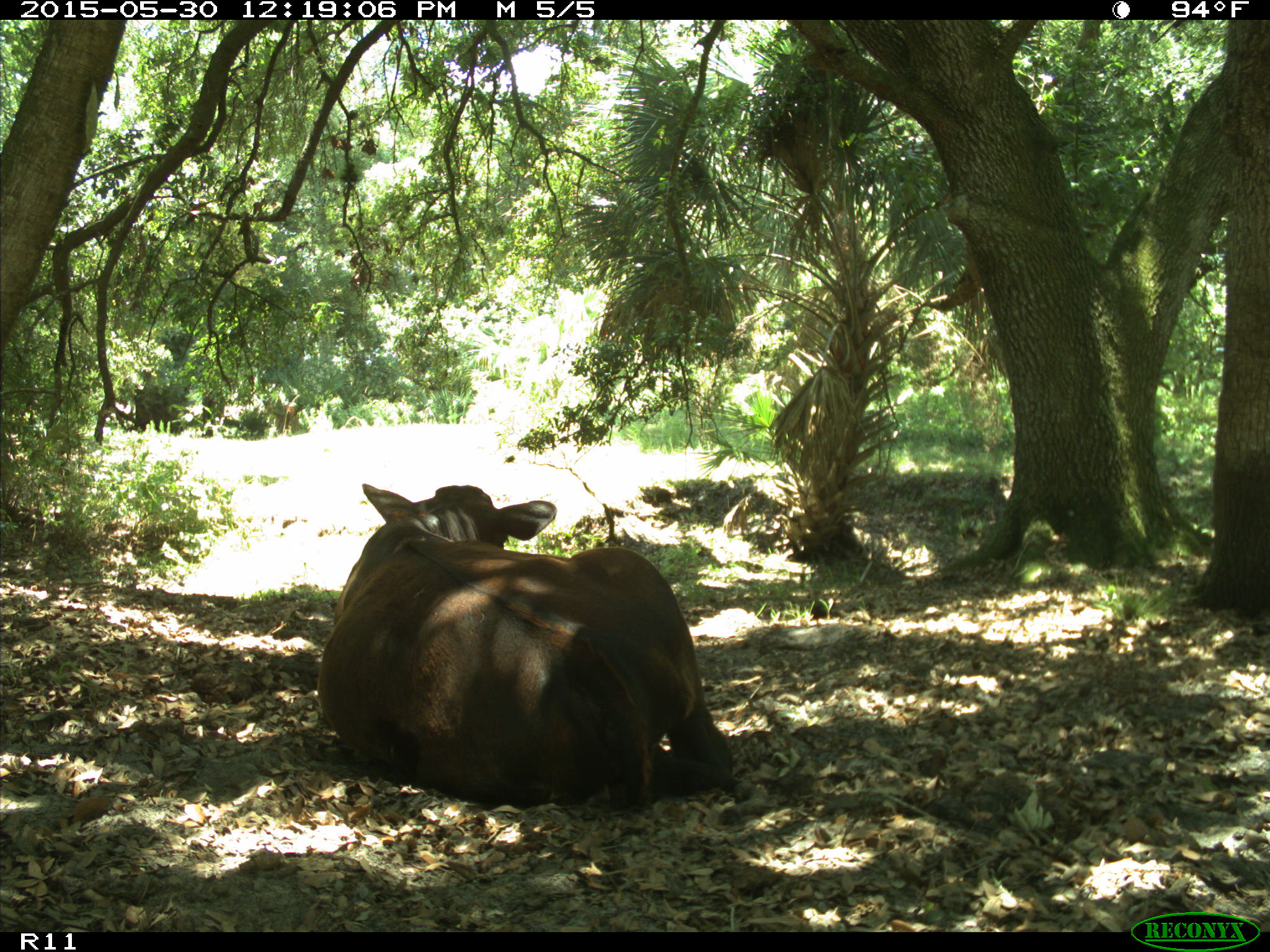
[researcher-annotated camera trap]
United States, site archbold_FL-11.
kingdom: Animalia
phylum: Chordata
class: Mammalia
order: Artiodactyla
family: Bovidae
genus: Bos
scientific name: Bos taurus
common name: domestic cow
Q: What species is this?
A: Bos taurus (domestic cow).